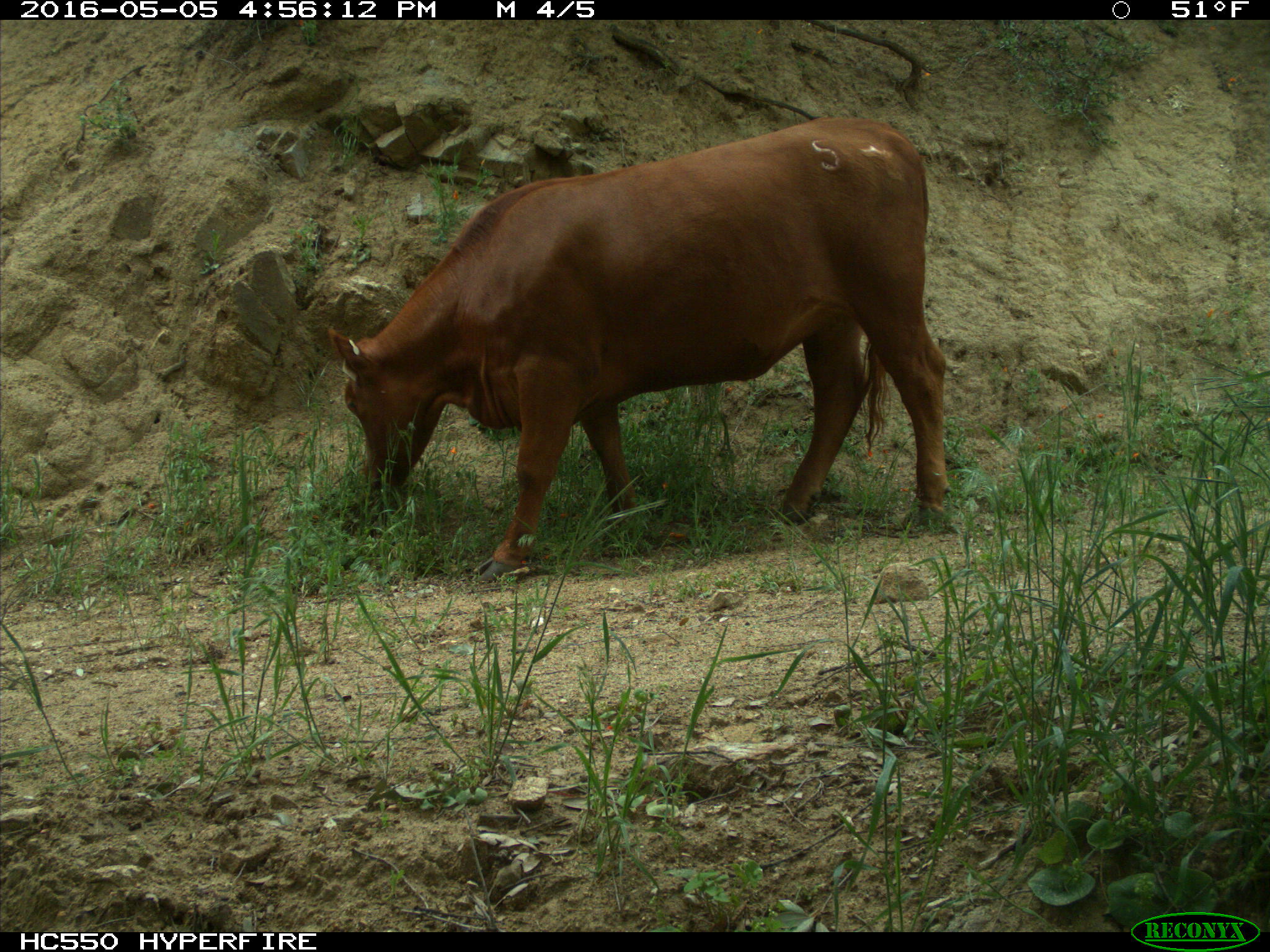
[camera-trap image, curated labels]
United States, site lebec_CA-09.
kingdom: Animalia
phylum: Chordata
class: Mammalia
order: Artiodactyla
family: Bovidae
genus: Bos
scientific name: Bos taurus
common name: domestic cow